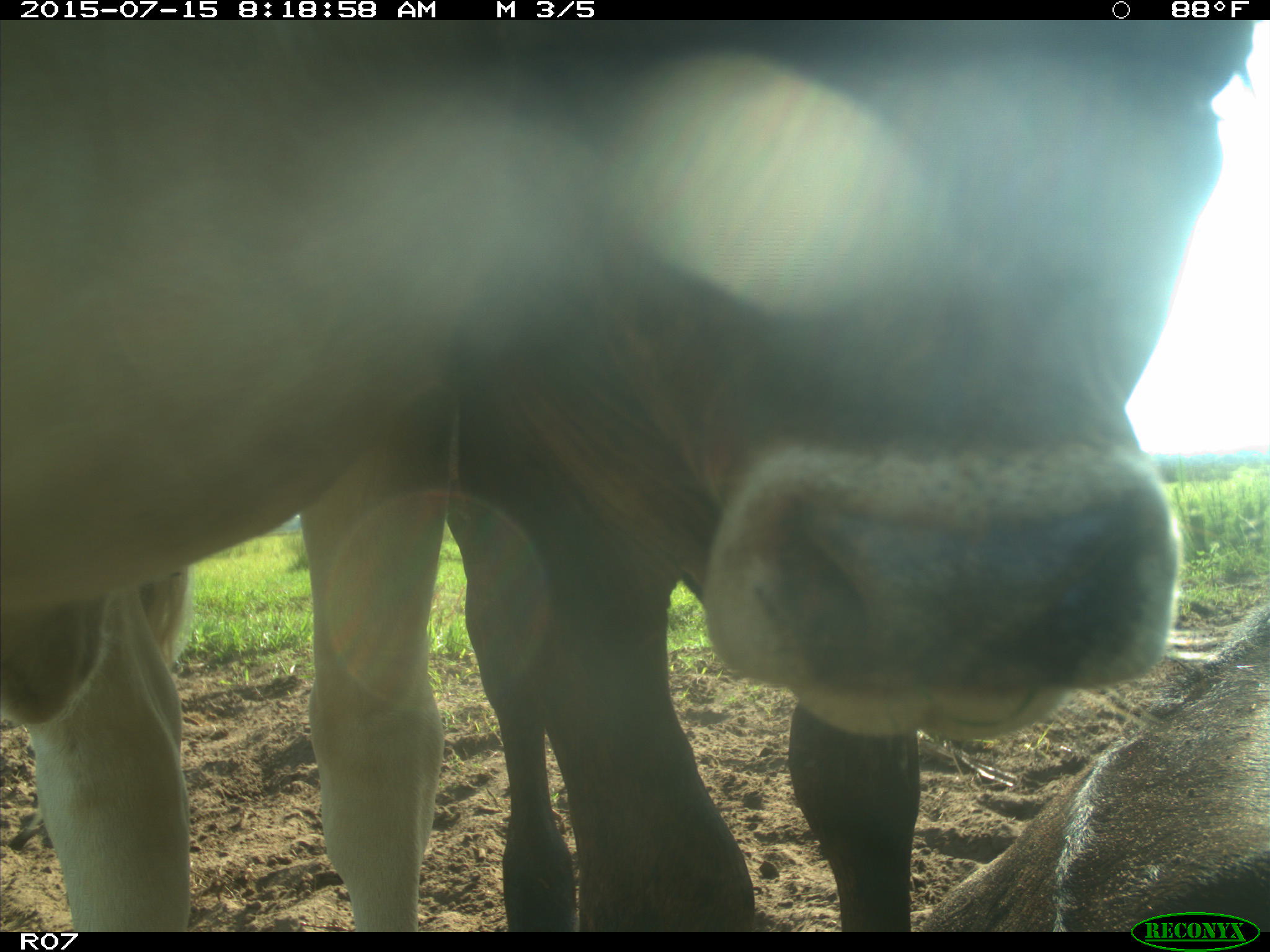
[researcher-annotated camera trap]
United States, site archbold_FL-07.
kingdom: Animalia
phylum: Chordata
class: Mammalia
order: Artiodactyla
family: Bovidae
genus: Bos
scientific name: Bos taurus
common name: domestic cow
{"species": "Bos taurus (domestic cow)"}